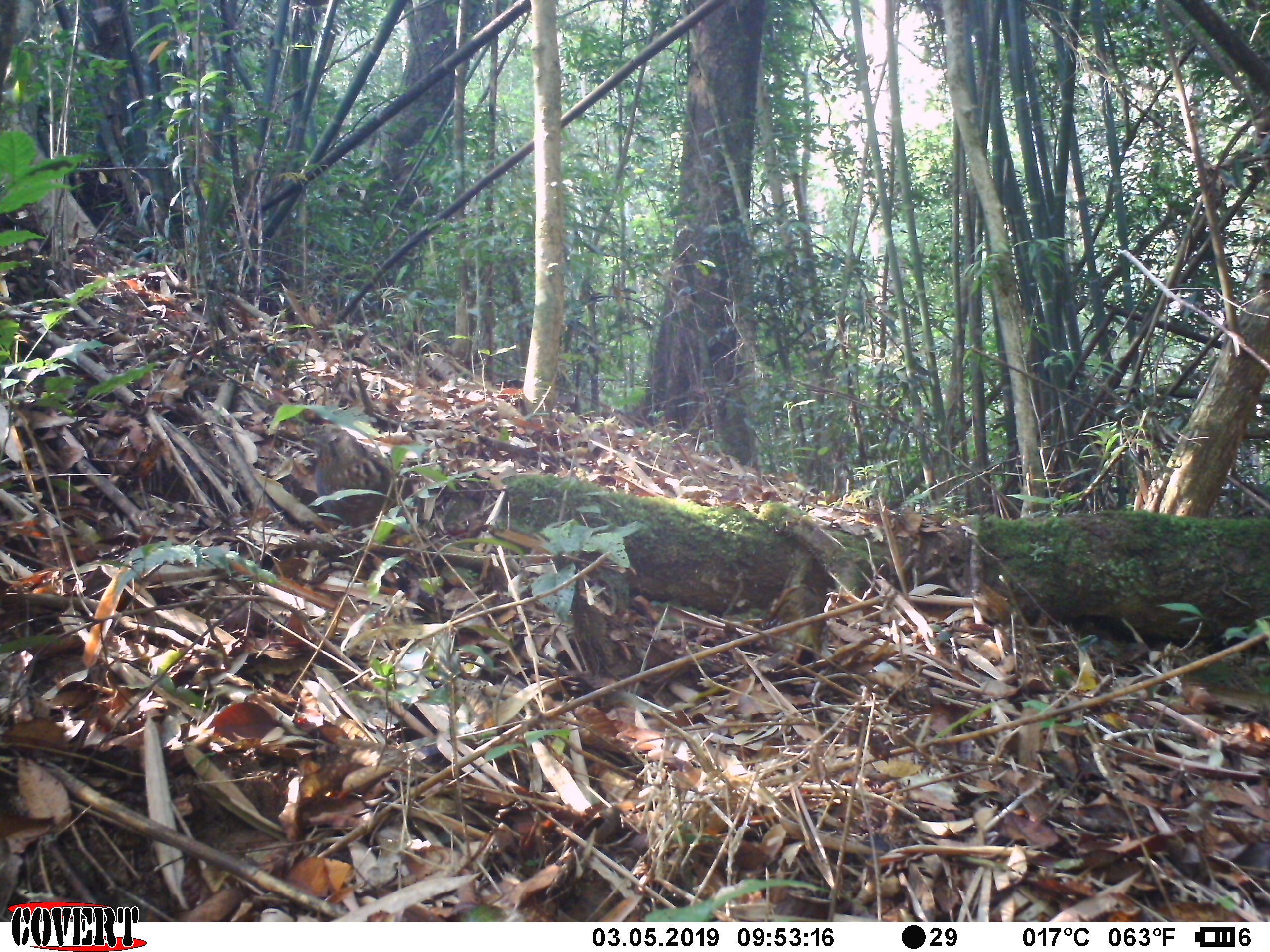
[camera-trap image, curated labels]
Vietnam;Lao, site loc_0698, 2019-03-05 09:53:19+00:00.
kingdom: Animalia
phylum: Chordata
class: Aves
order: Galliformes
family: Phasianidae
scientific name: Phasianidae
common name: partridge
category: unidentified partridge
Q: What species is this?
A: Unidentified partridge (partridge) (Phasianidae).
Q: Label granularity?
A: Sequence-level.